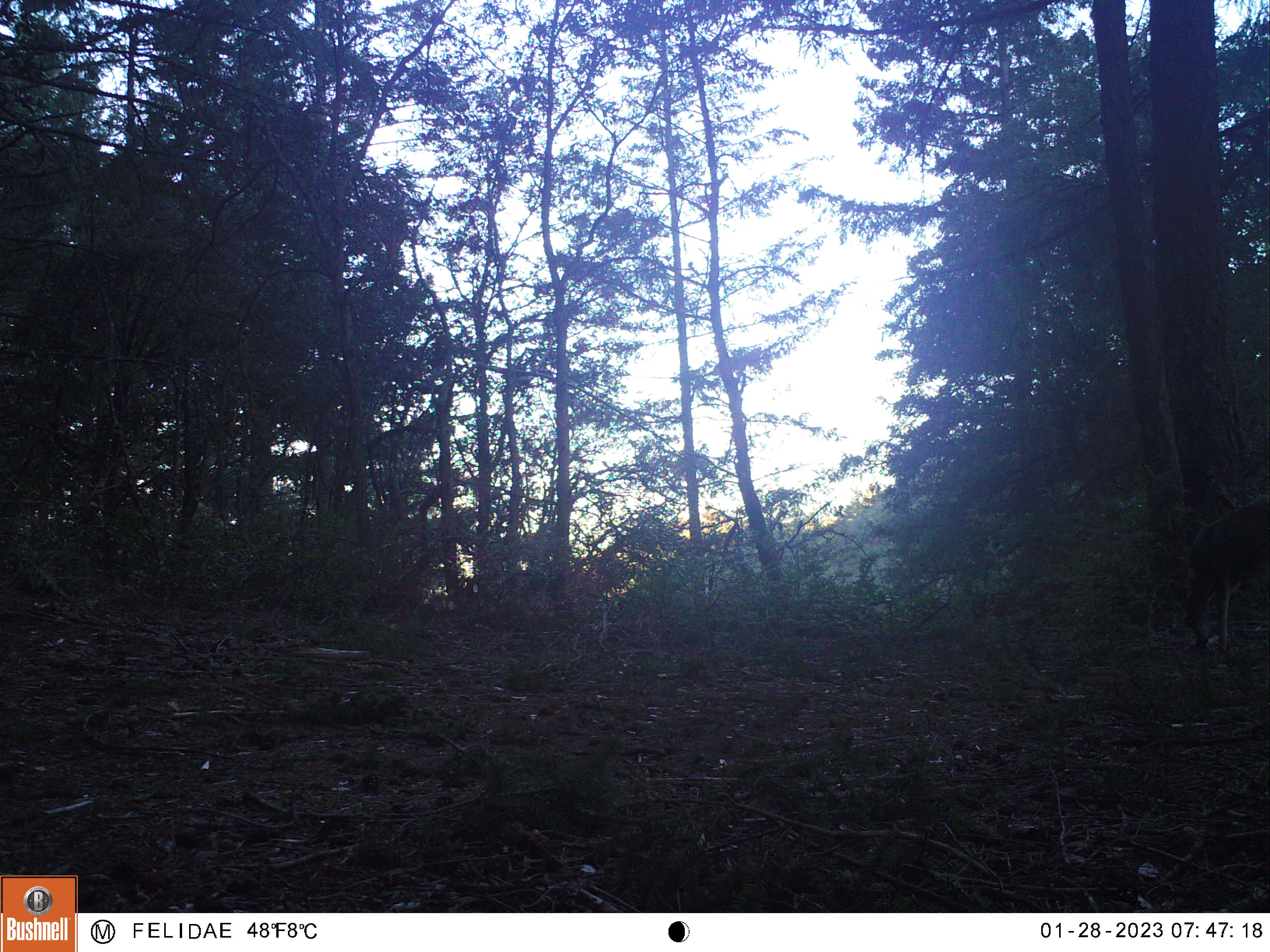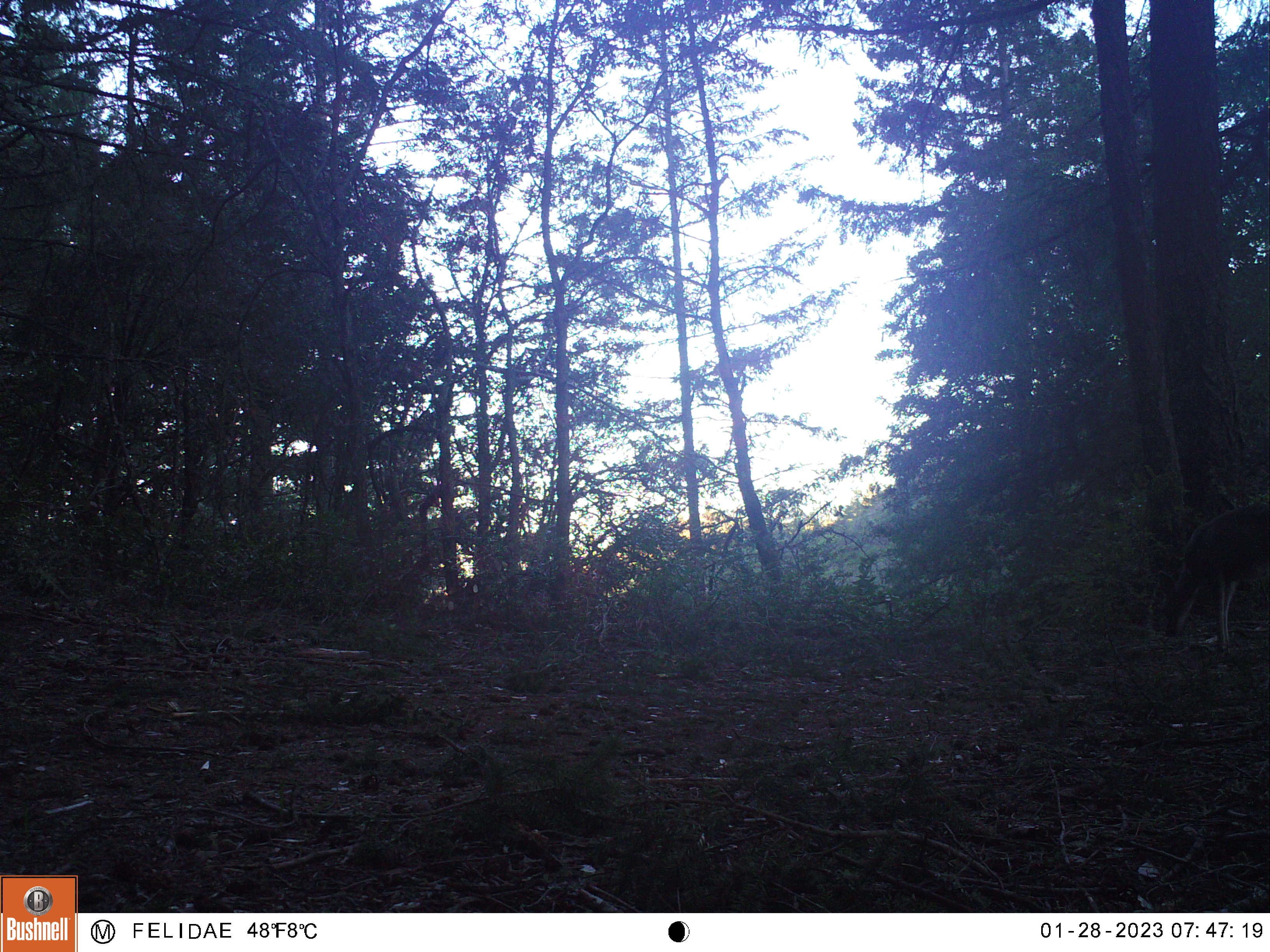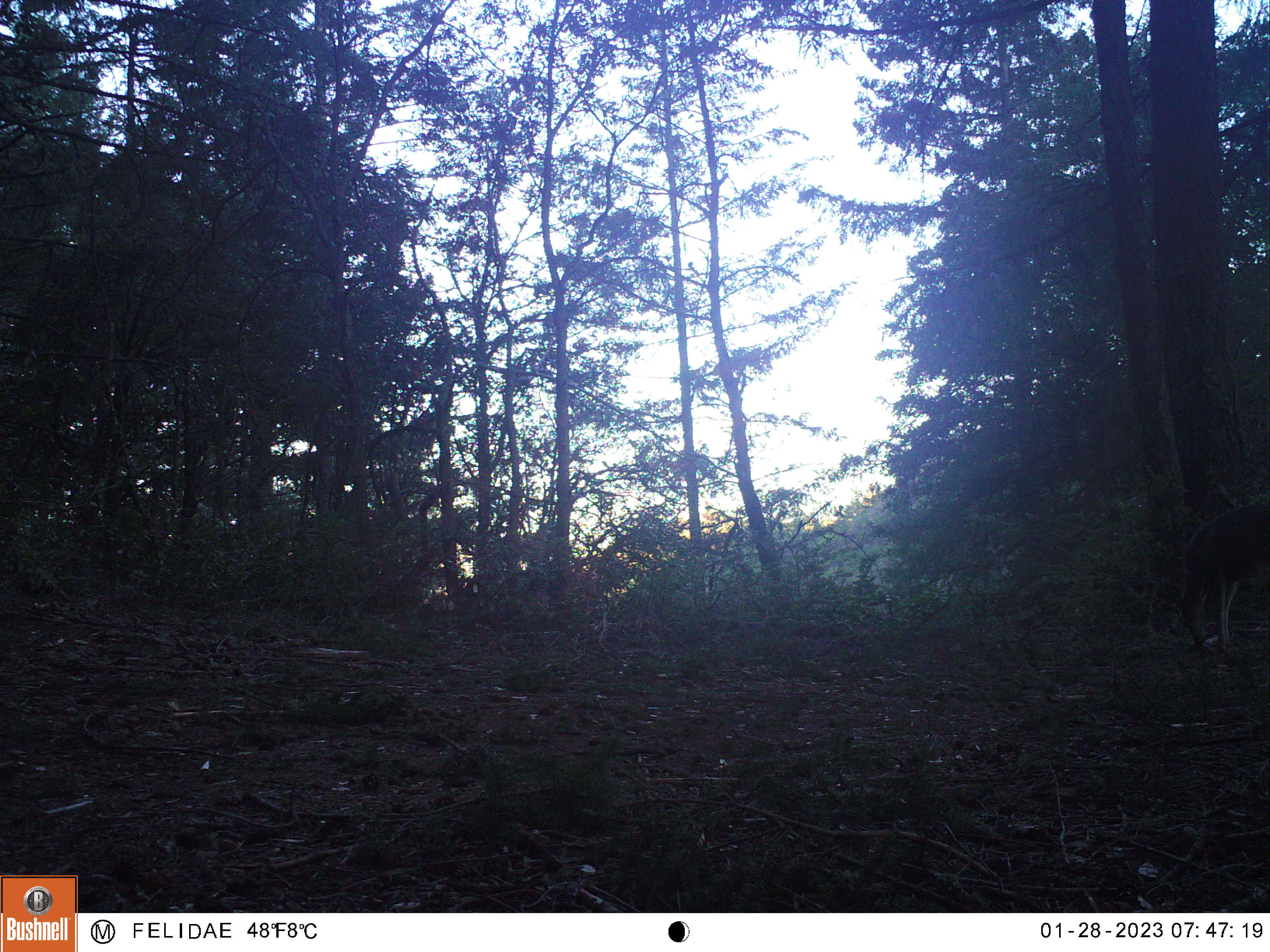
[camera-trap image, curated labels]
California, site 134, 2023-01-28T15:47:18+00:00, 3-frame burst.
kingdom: Animalia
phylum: Chordata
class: Mammalia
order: Artiodactyla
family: Cervidae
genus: Odocoileus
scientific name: Odocoileus hemionus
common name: mule deer